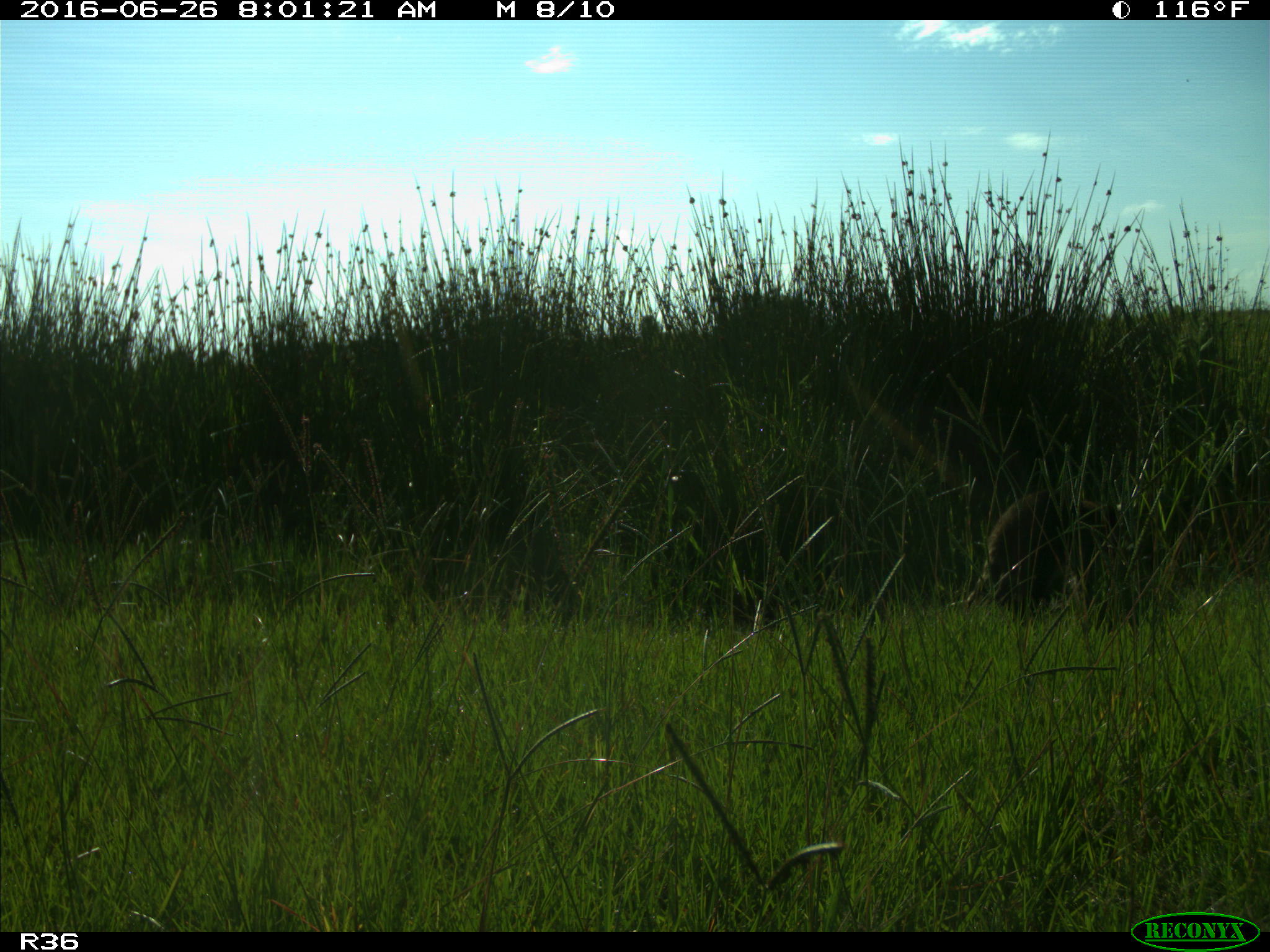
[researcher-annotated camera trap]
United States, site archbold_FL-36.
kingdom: Animalia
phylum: Chordata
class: Mammalia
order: Carnivora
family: Procyonidae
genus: Procyon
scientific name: Procyon lotor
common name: common raccoon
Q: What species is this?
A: Procyon lotor (common raccoon).